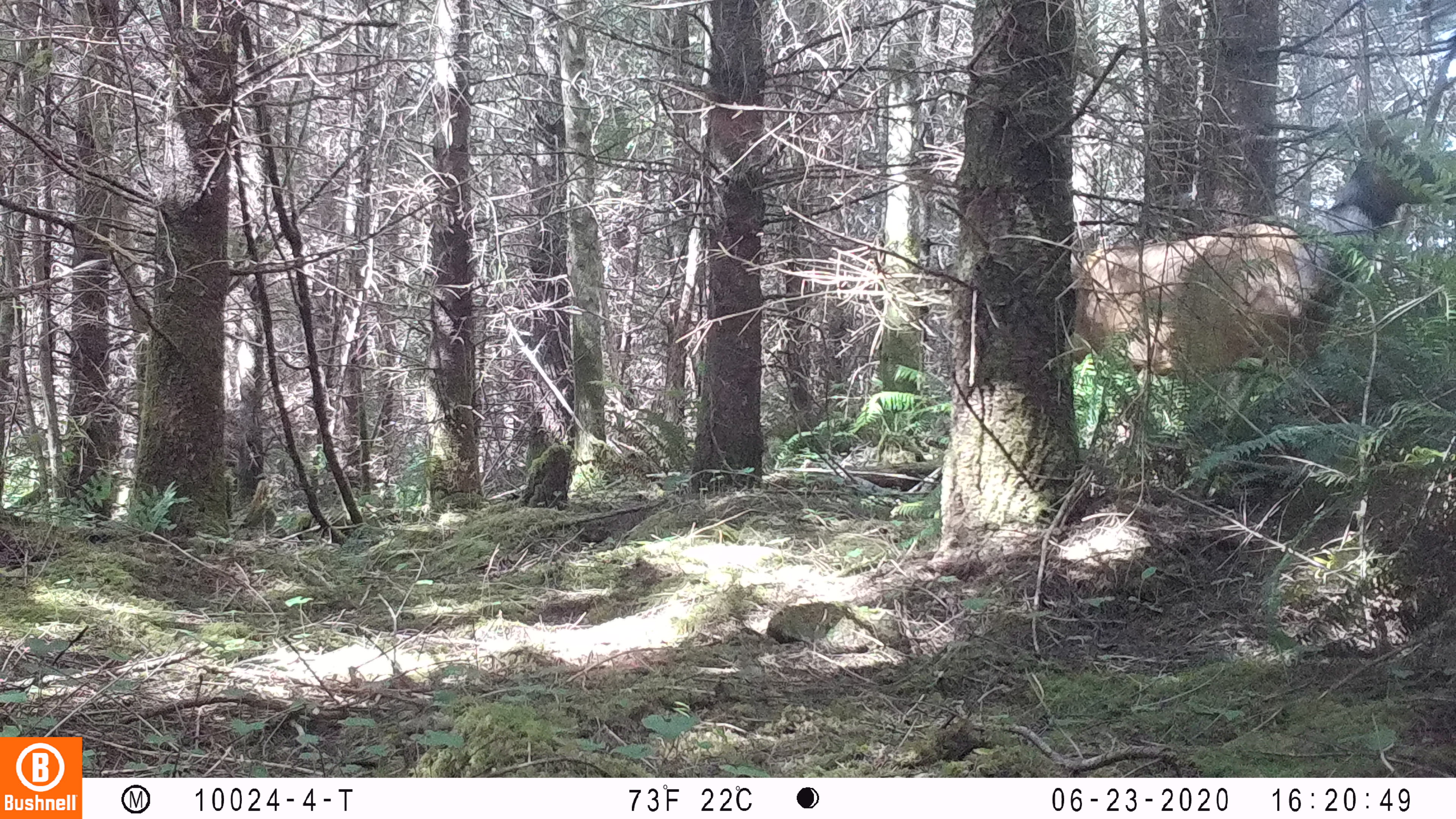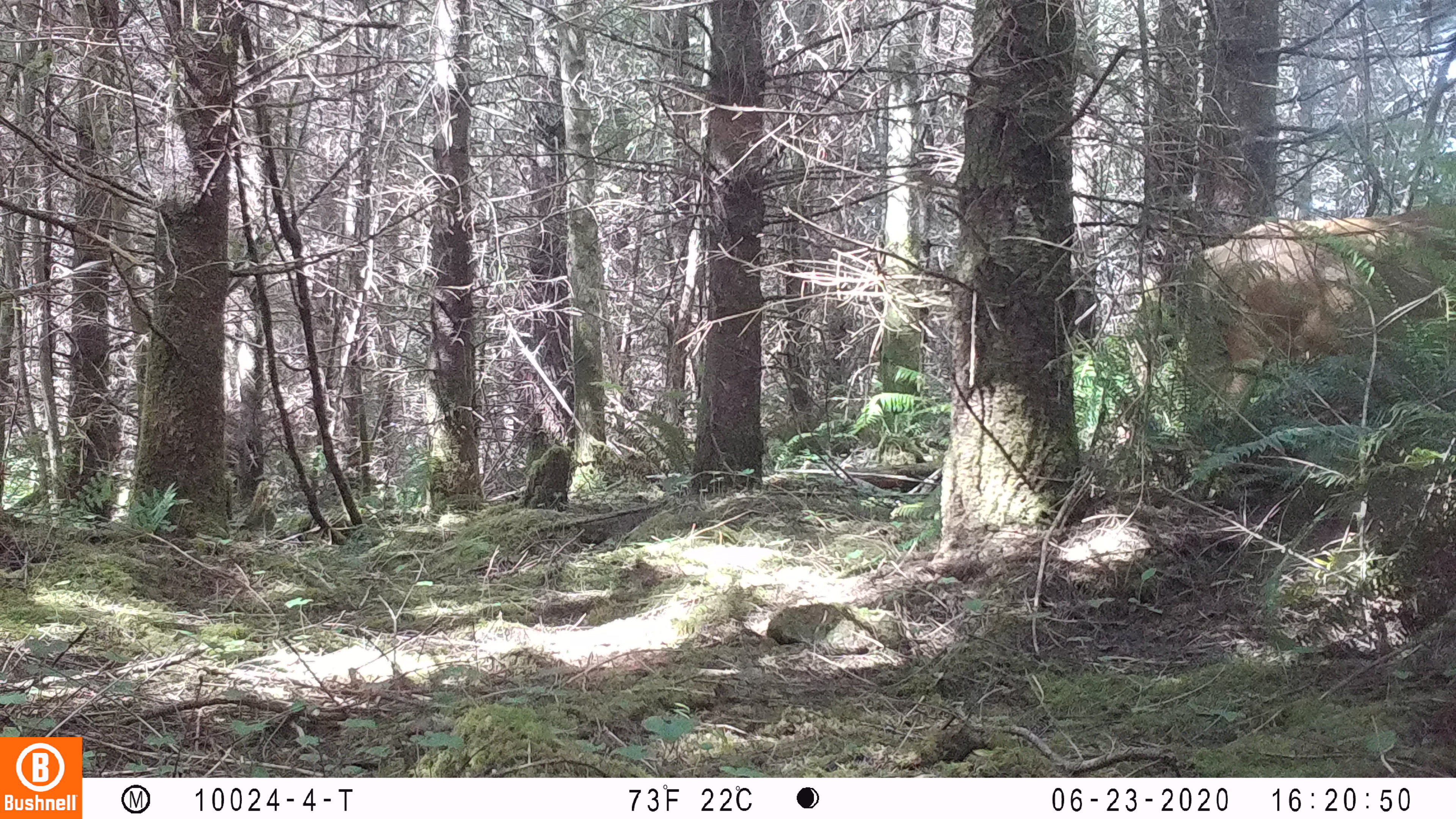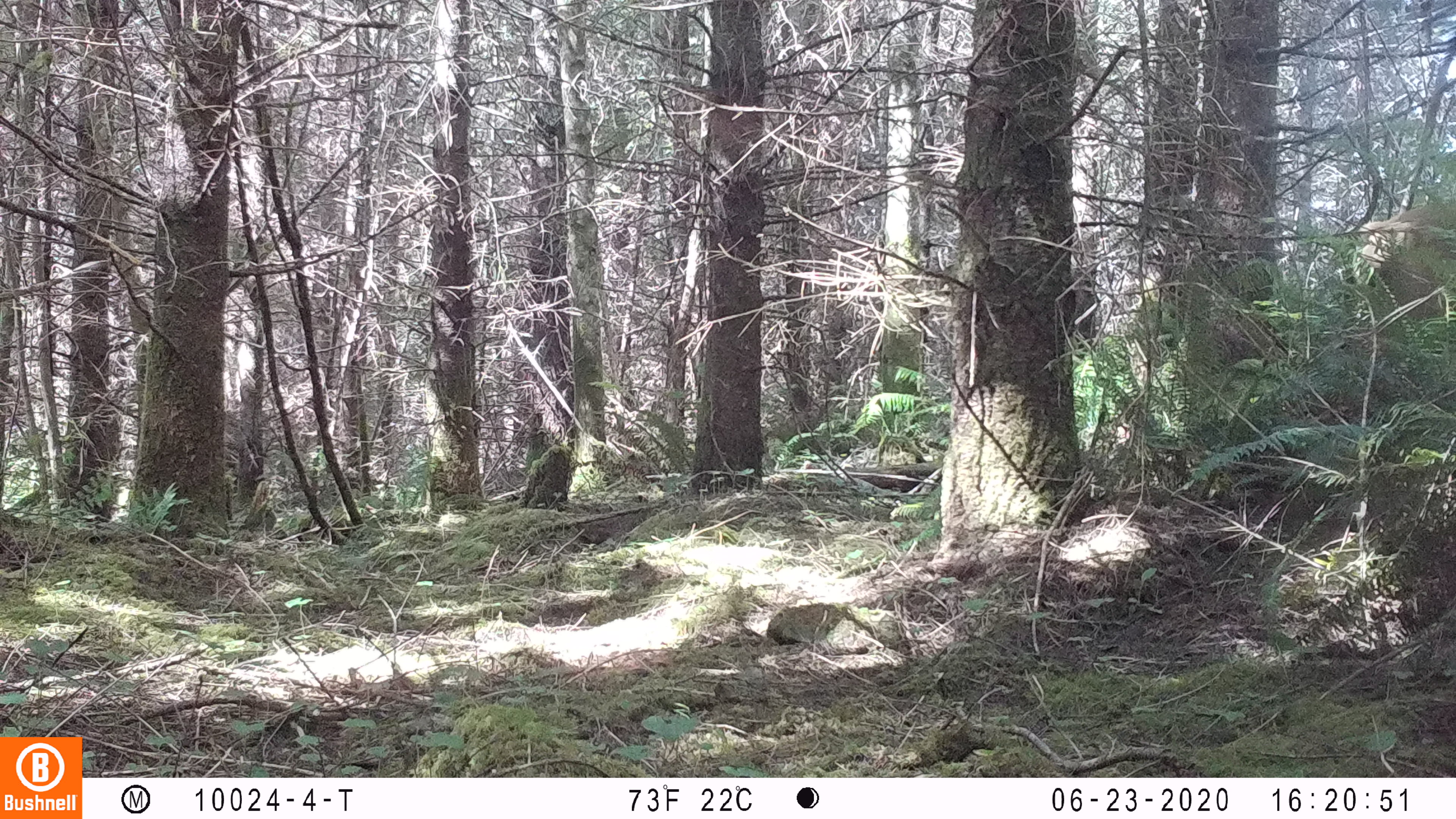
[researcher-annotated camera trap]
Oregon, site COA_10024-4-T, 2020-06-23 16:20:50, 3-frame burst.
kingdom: Animalia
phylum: Chordata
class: Mammalia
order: Artiodactyla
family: Cervidae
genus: Cervus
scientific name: Cervus canadensis roosevelti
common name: roosevelt elk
Roosevelt elk (Cervus canadensis roosevelti).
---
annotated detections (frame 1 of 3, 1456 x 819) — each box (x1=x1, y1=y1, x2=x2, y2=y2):
roosevelt elk: (x1=1075, y1=103, x2=1449, y2=378)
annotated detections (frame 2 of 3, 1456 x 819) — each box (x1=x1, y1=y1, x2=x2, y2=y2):
roosevelt elk: (x1=1172, y1=183, x2=1453, y2=418)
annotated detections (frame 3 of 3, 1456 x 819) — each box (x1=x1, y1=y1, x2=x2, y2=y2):
roosevelt elk: (x1=1339, y1=195, x2=1451, y2=329)